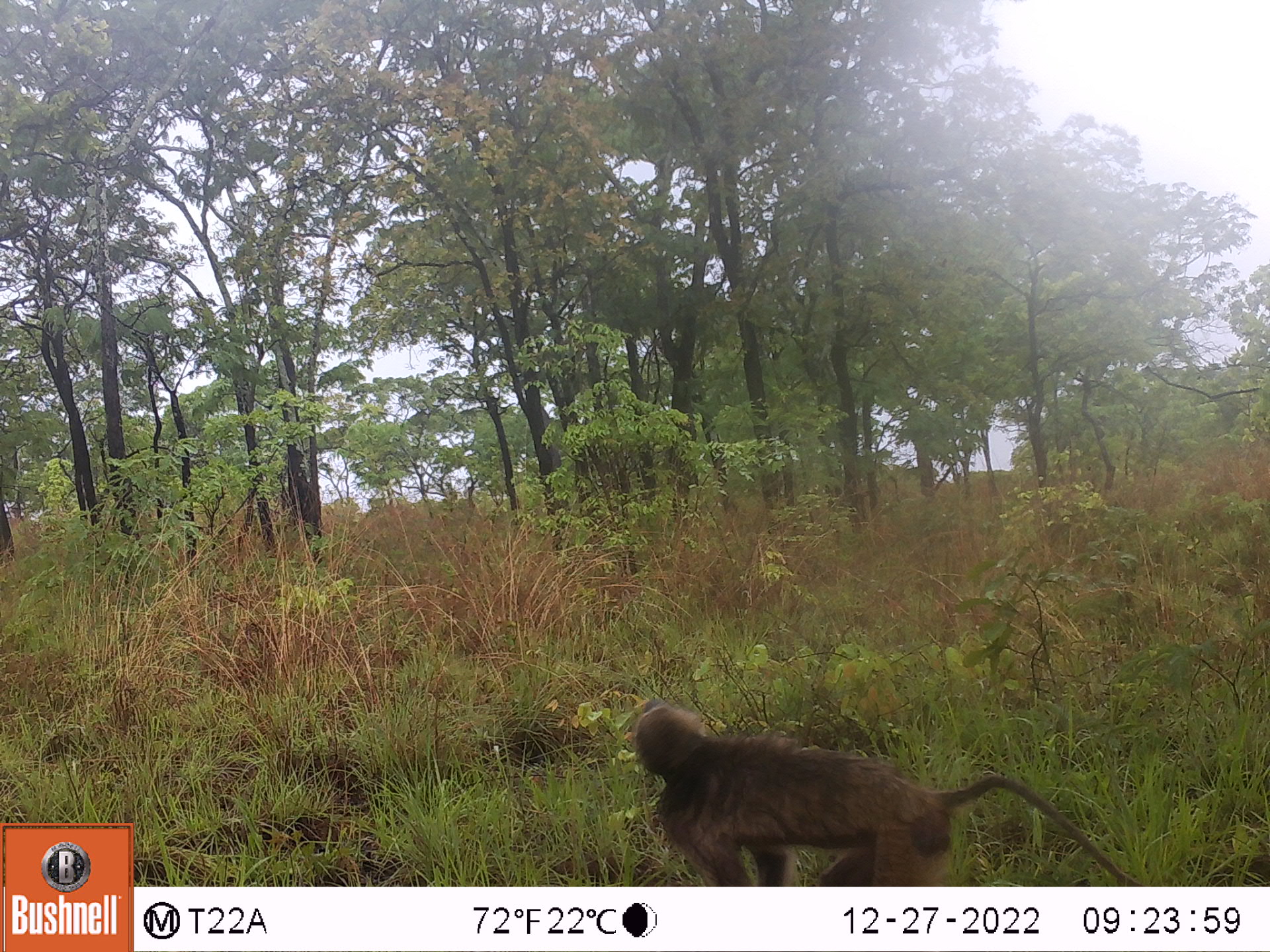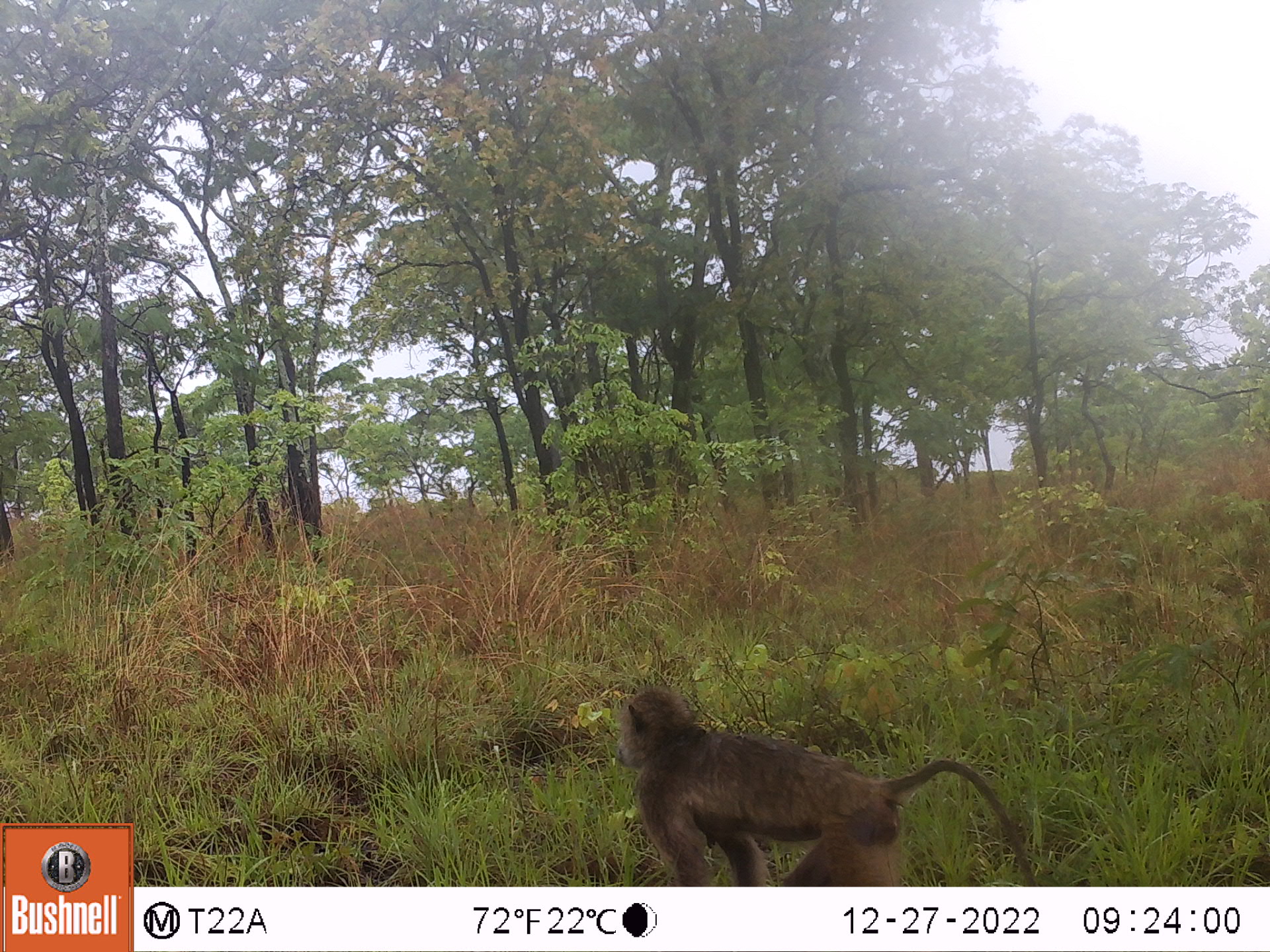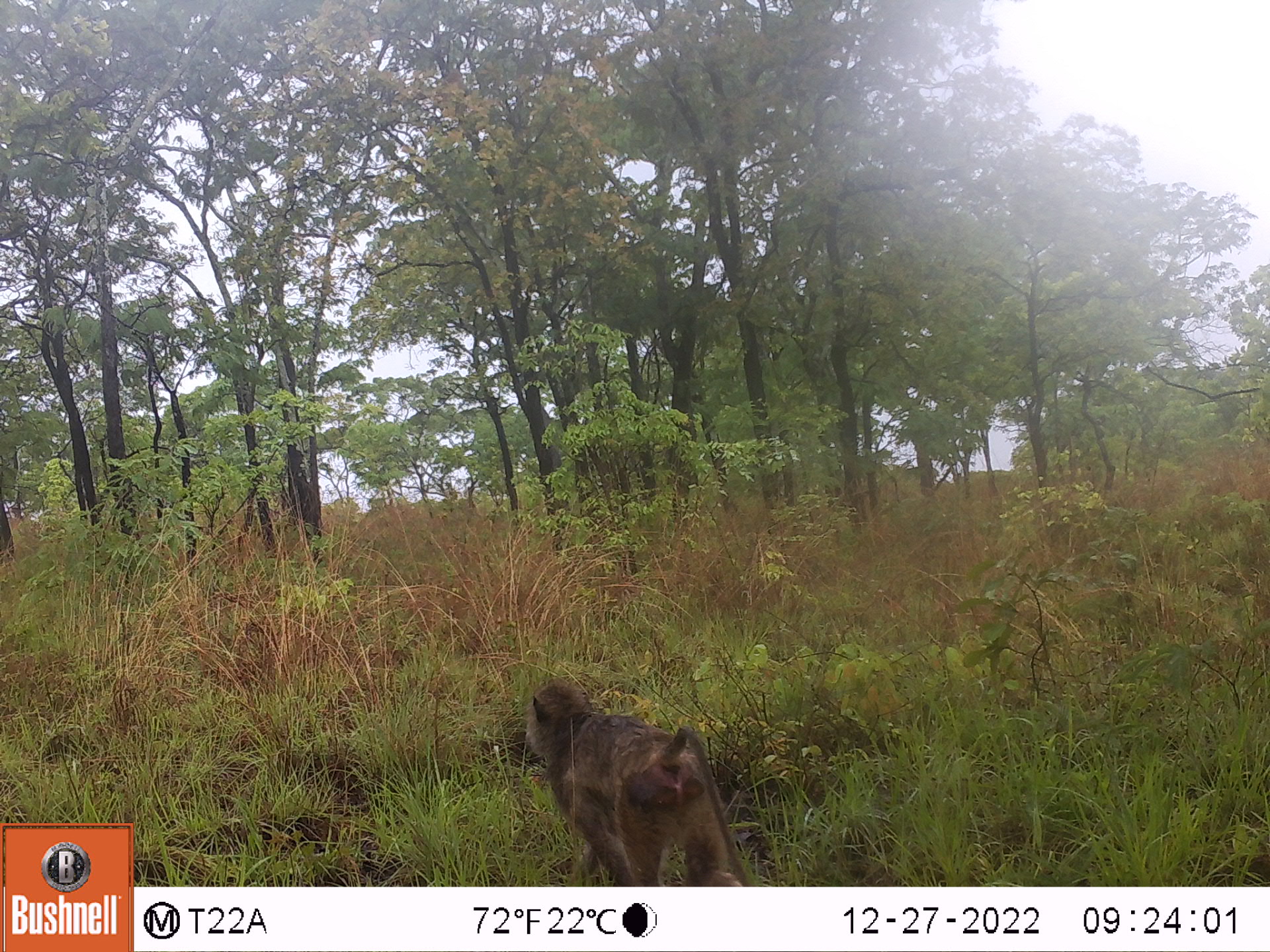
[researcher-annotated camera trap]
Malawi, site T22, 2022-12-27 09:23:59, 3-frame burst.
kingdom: Animalia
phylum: Chordata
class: Mammalia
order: Primates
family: Cercopithecidae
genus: Papio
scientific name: Papio cynocephalus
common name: yellow baboon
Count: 1.